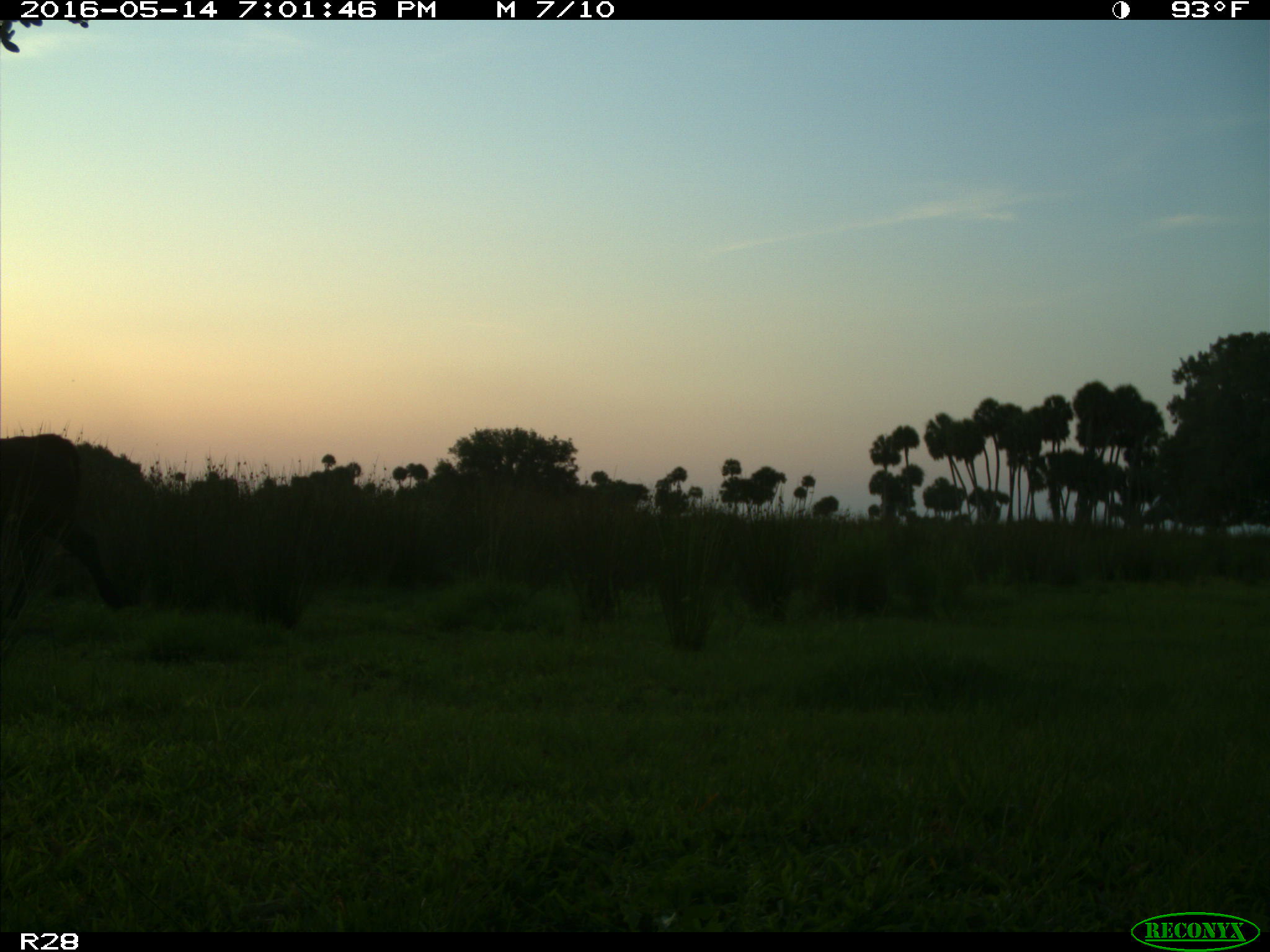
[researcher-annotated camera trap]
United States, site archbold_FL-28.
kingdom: Animalia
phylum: Chordata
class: Mammalia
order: Artiodactyla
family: Bovidae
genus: Bos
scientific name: Bos taurus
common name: domestic cow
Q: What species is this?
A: Bos taurus (domestic cow).